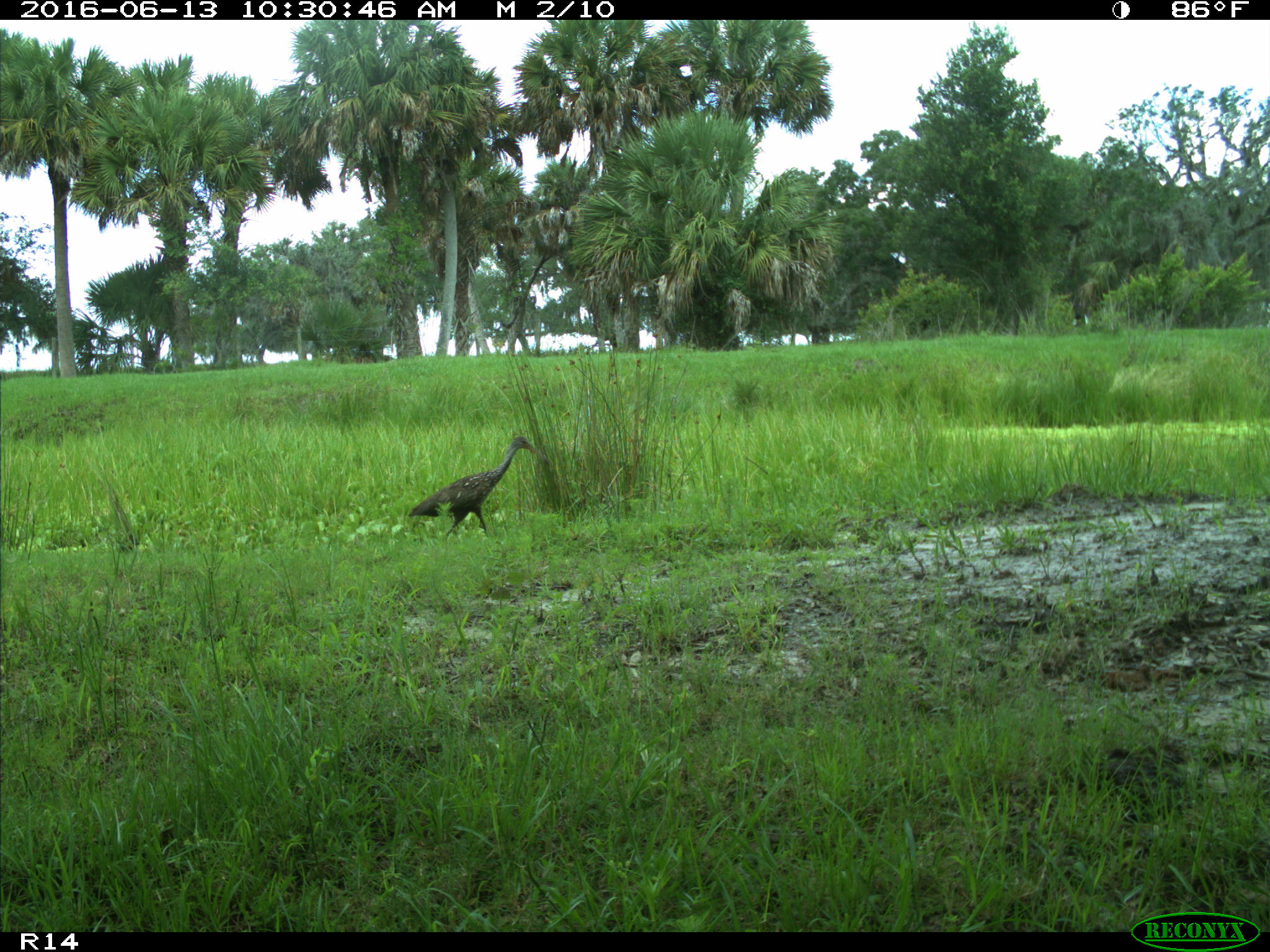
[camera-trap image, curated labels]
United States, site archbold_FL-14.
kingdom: Animalia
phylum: Chordata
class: Aves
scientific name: Aves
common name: birds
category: unidentified bird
Unidentified bird (birds) (Aves).